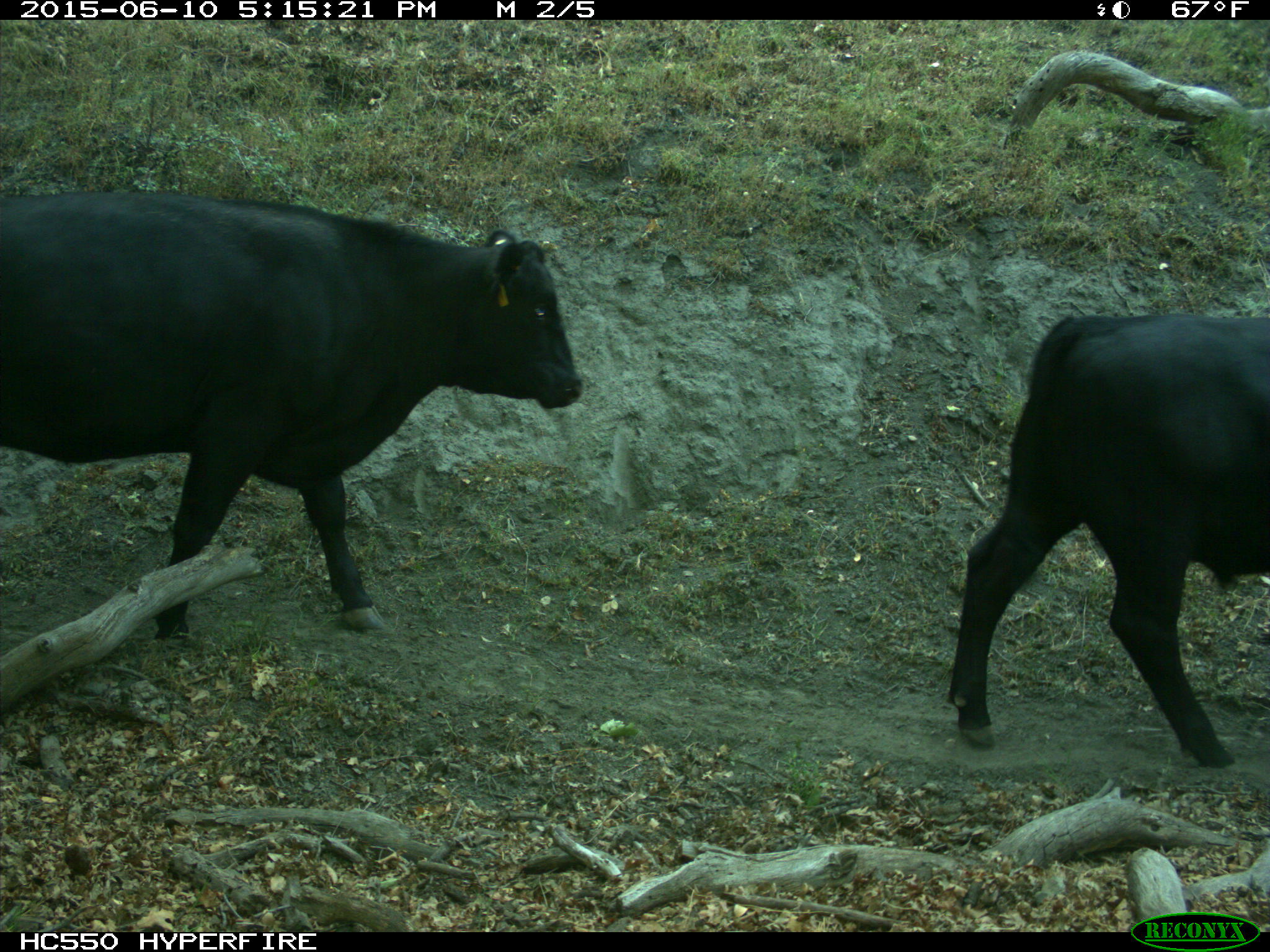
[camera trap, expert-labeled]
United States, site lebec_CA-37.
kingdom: Animalia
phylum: Chordata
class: Mammalia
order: Artiodactyla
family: Bovidae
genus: Bos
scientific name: Bos taurus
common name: domestic cow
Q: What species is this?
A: Bos taurus (domestic cow).